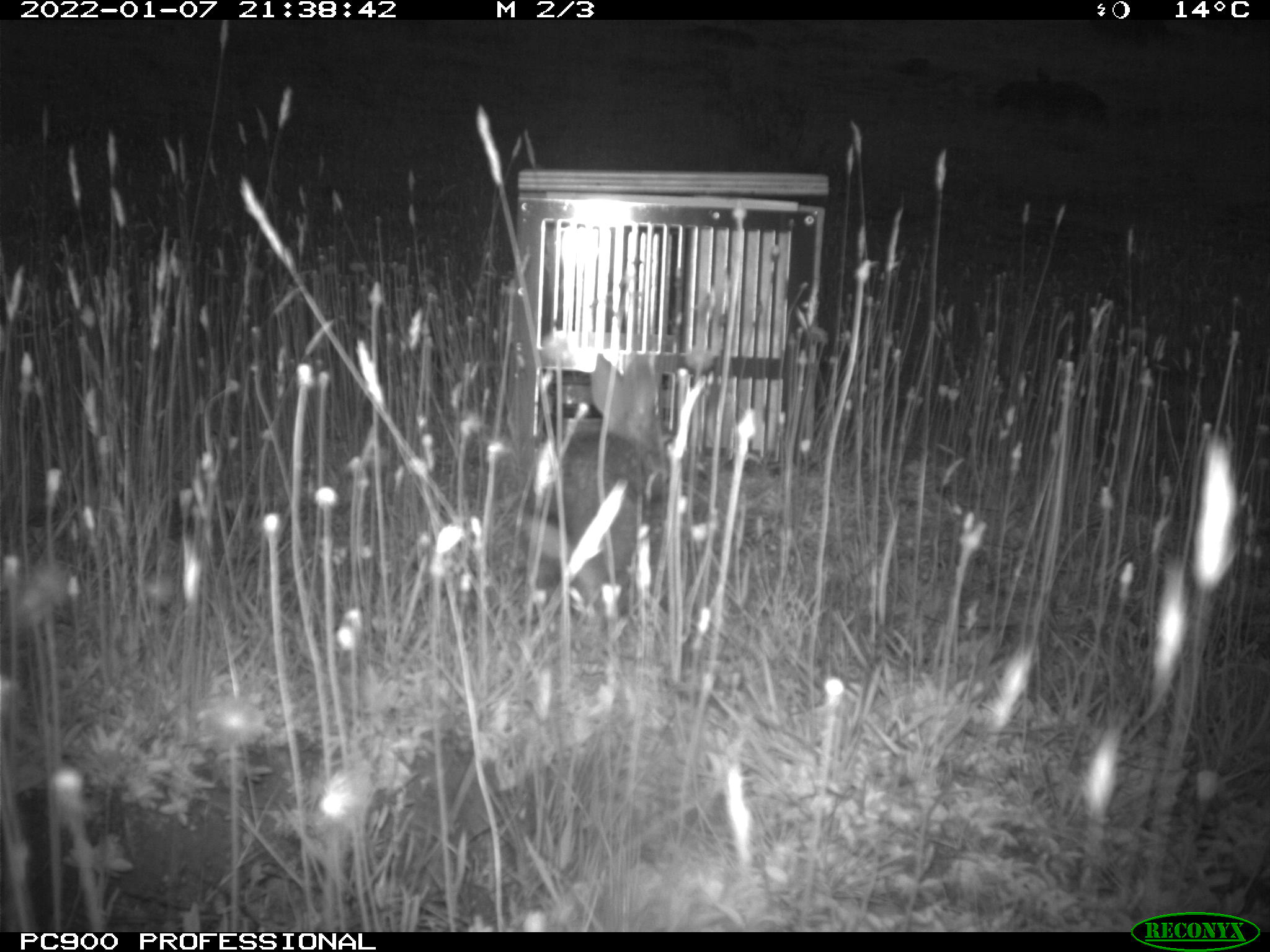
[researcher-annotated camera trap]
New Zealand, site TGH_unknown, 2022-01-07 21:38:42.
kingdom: Animalia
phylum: Chordata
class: Mammalia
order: Lagomorpha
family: Leporidae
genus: Oryctolagus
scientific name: Oryctolagus cuniculus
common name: european rabbit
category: rabbit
Rabbit (european rabbit) (Oryctolagus cuniculus).